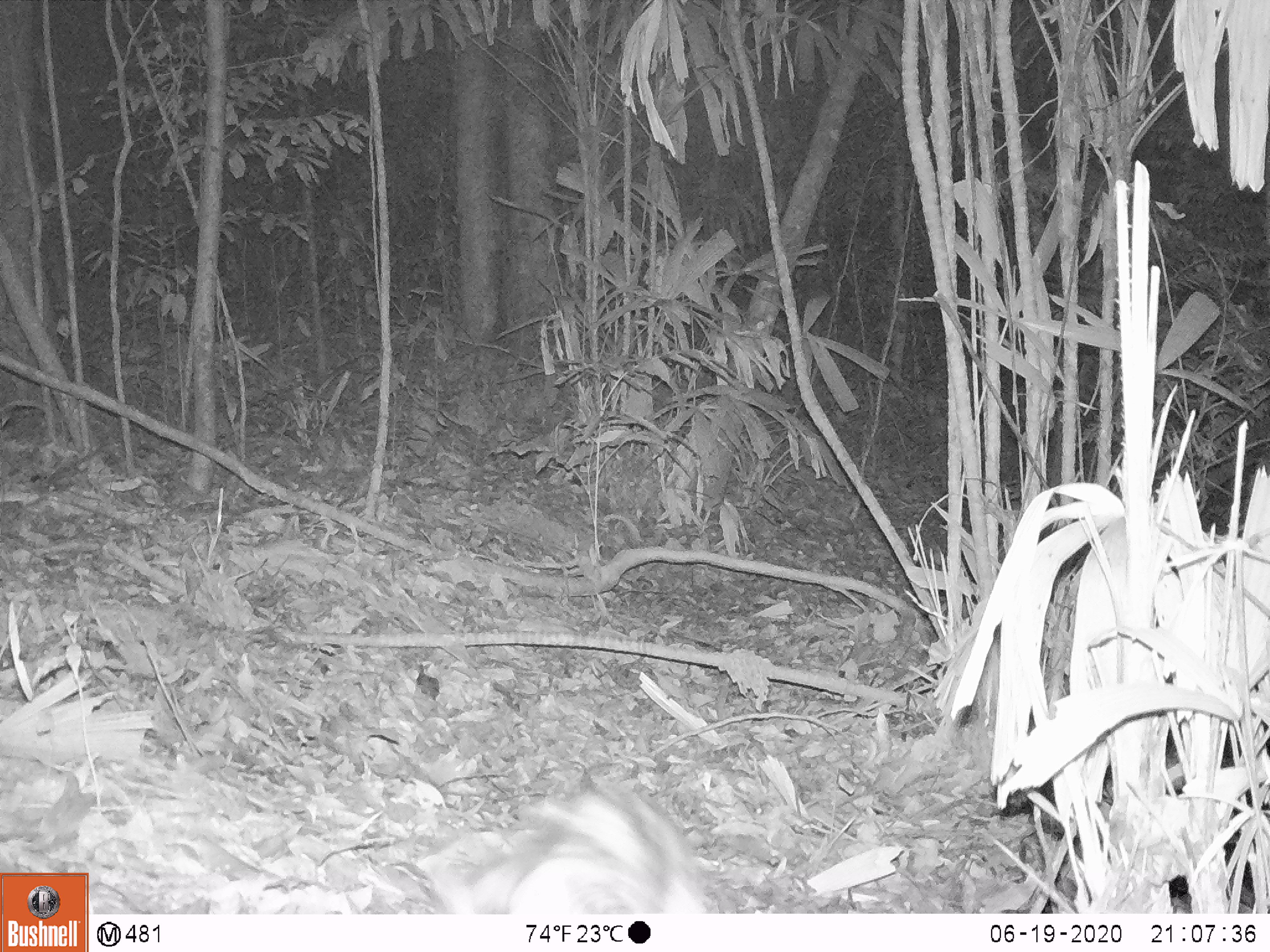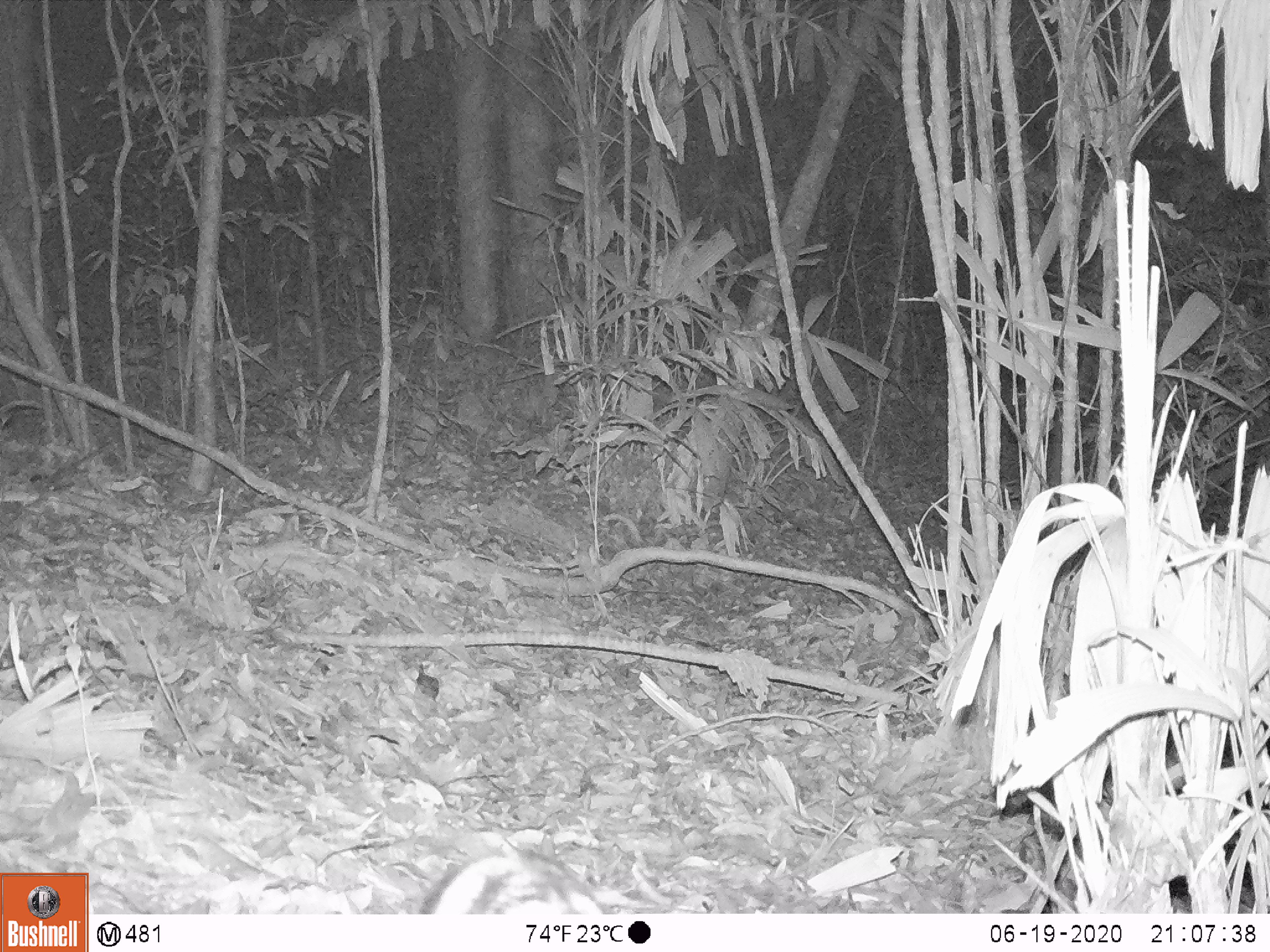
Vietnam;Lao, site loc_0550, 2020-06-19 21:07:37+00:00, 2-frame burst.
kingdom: Animalia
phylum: Chordata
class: Mammalia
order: Lagomorpha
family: Leporidae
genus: Nesolagus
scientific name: Nesolagus timminsi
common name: annamite striped rabbit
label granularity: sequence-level